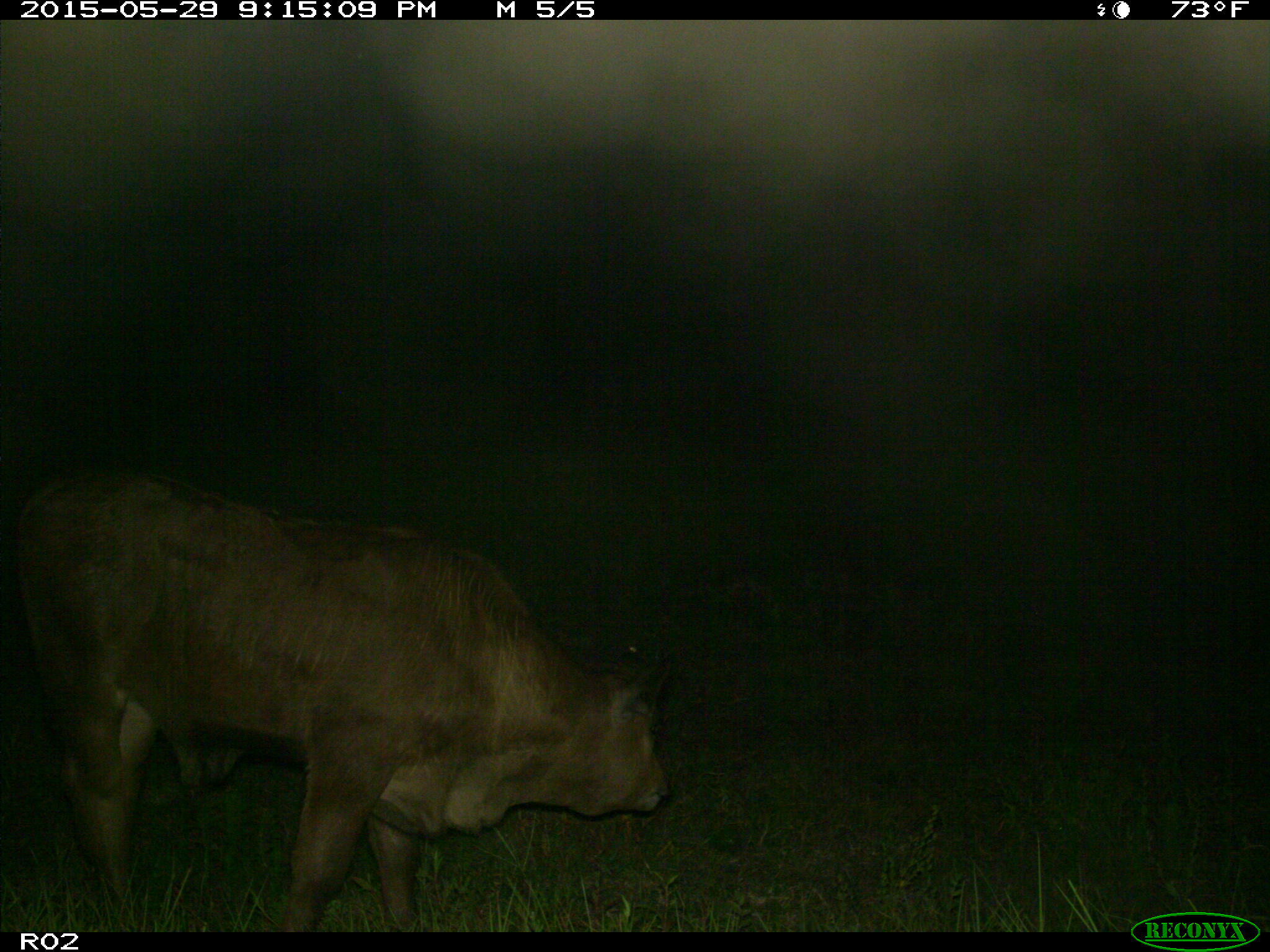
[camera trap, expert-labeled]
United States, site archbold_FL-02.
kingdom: Animalia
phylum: Chordata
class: Mammalia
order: Artiodactyla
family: Bovidae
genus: Bos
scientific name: Bos taurus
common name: domestic cow